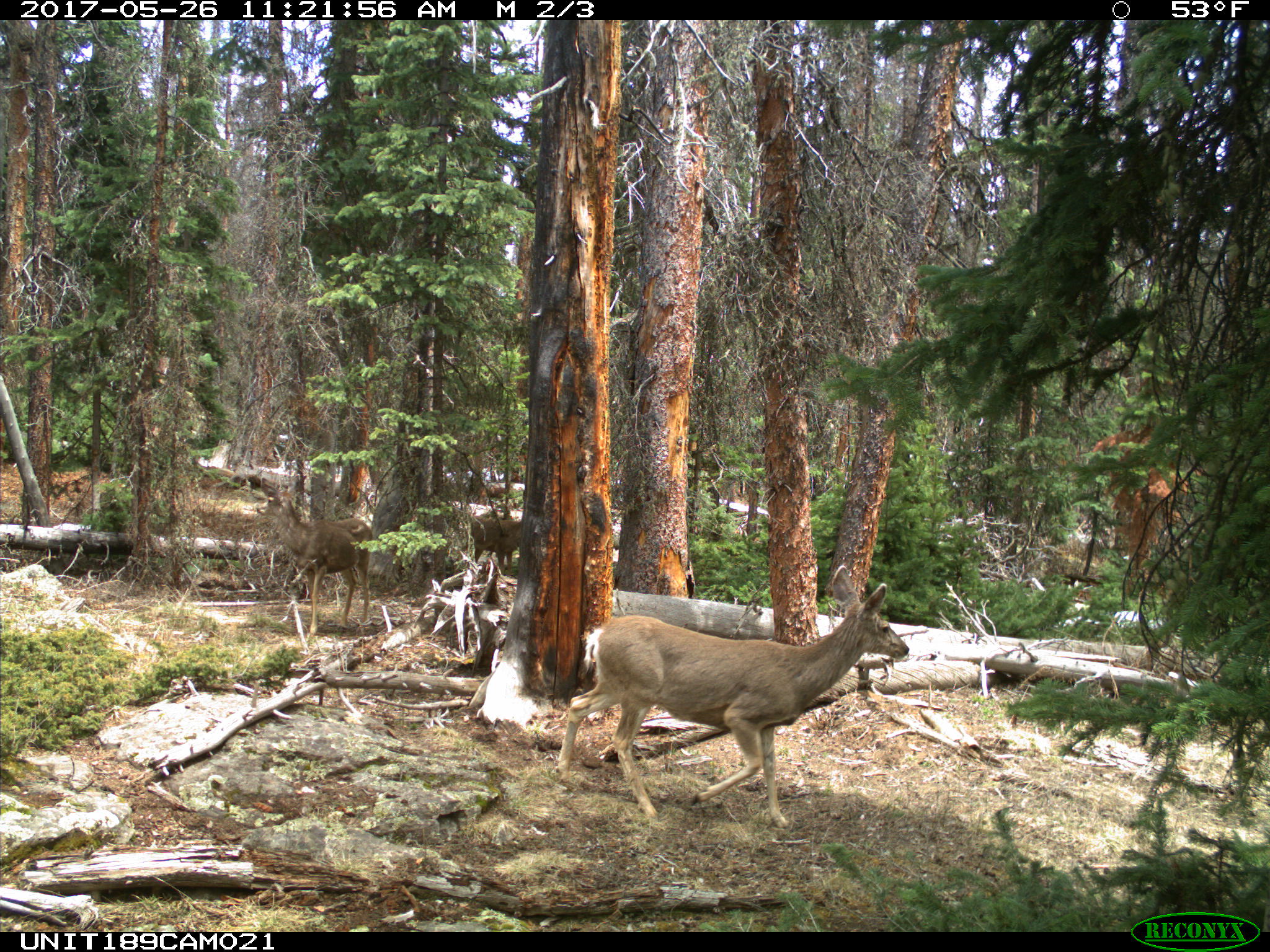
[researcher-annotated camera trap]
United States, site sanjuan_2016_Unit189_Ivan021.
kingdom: Animalia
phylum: Chordata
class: Mammalia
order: Artiodactyla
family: Cervidae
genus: Odocoileus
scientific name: Odocoileus hemionus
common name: mule deer